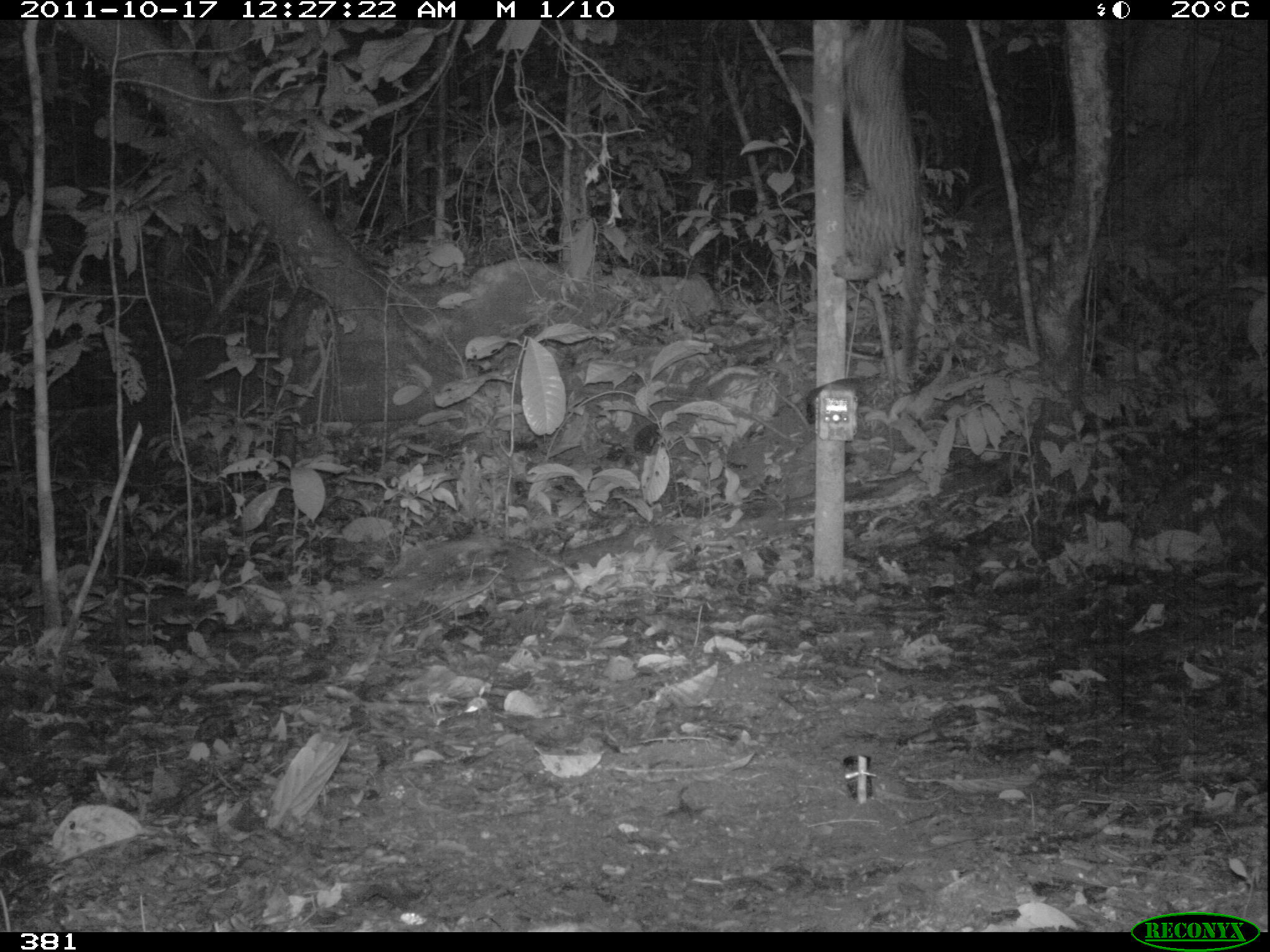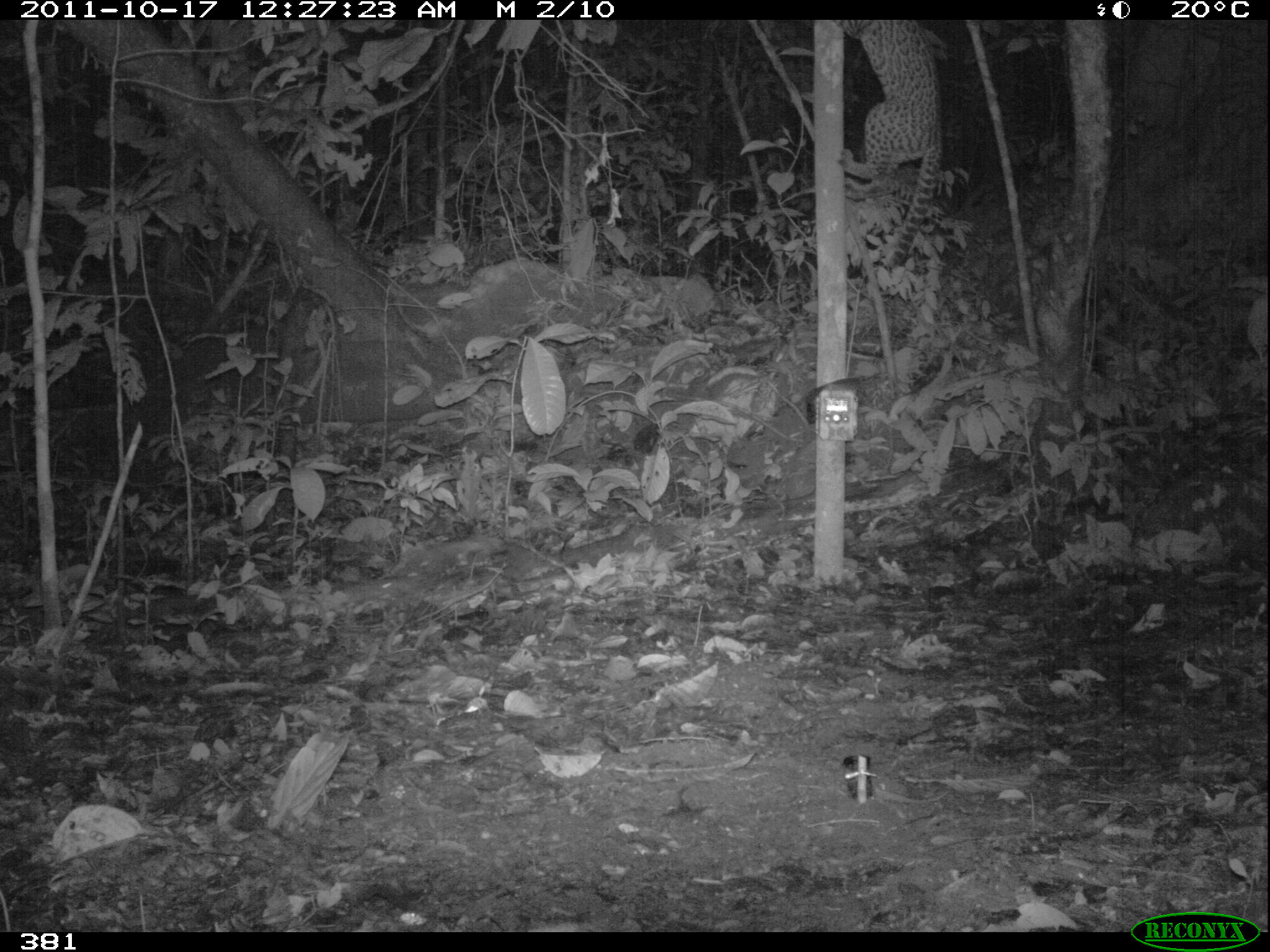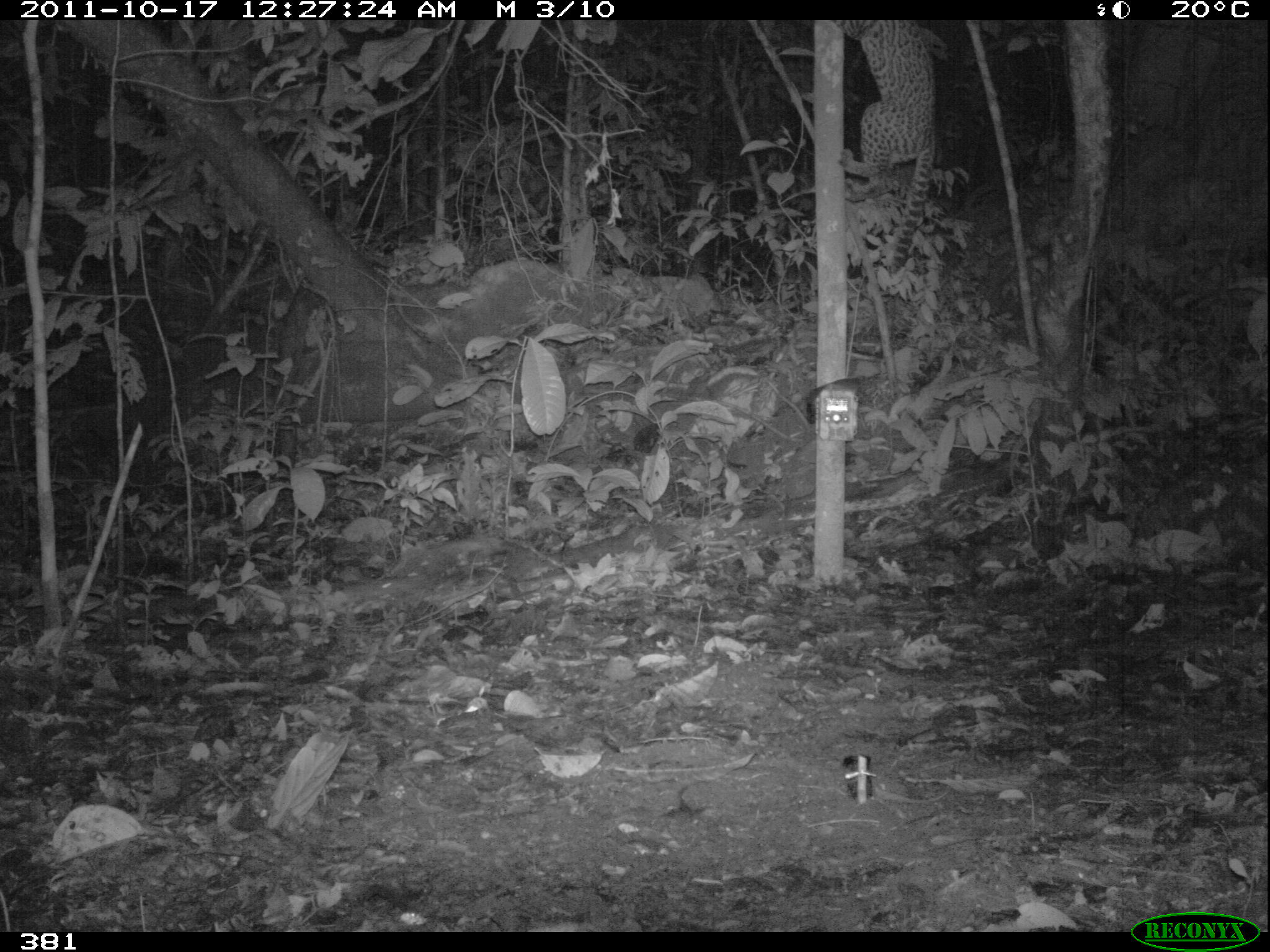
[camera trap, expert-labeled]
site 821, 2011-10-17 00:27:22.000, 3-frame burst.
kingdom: Animalia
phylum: Chordata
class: Mammalia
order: Carnivora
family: Felidae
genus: Leopardus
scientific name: Leopardus pardalis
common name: ocelot